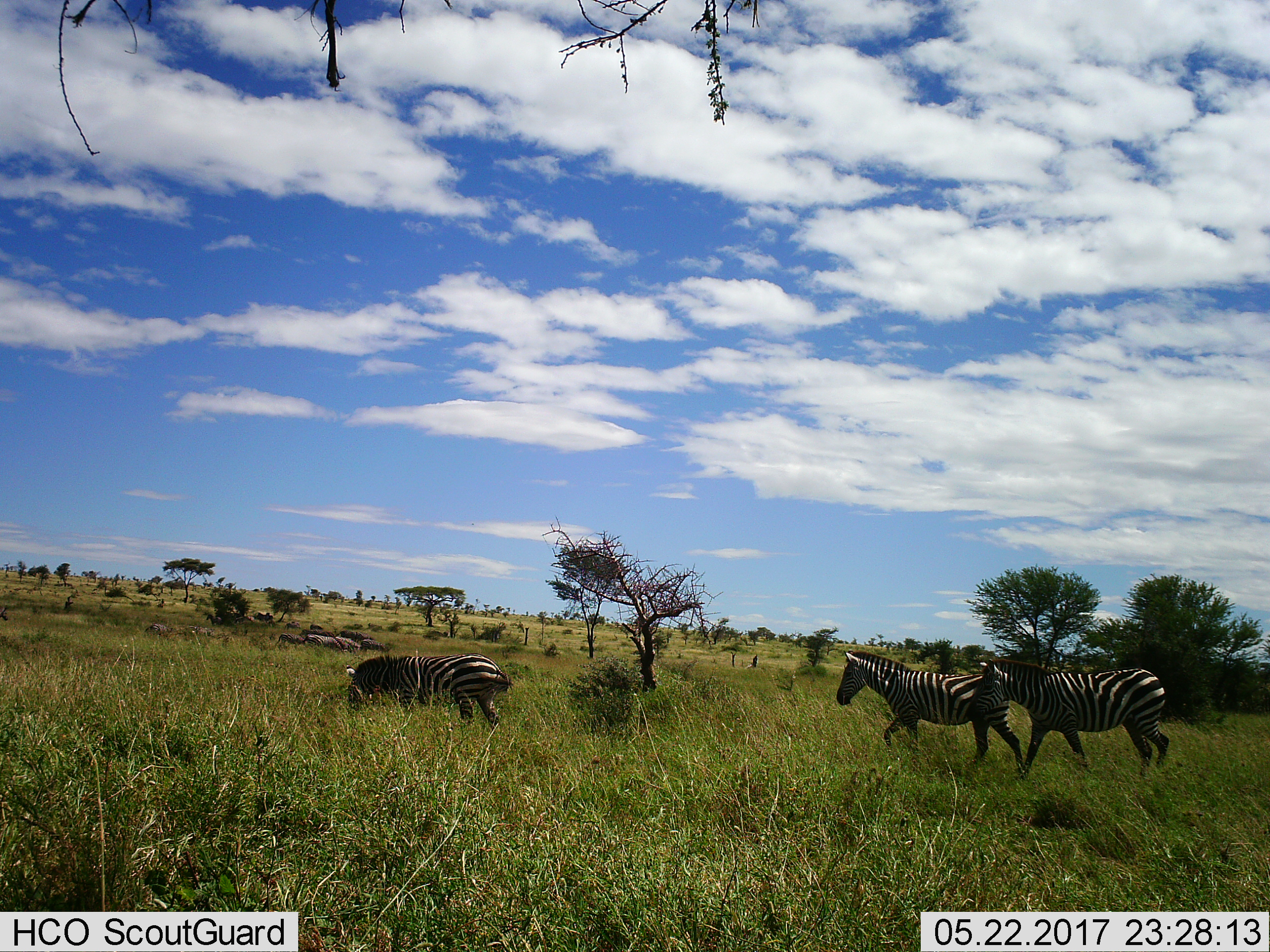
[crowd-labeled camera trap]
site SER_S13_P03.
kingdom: Animalia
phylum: Chordata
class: Mammalia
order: Perissodactyla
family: Equidae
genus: Equus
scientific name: Equus quagga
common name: plains zebra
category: zebraplains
Zebraplains (plains zebra) (Equus quagga), count 3. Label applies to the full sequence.